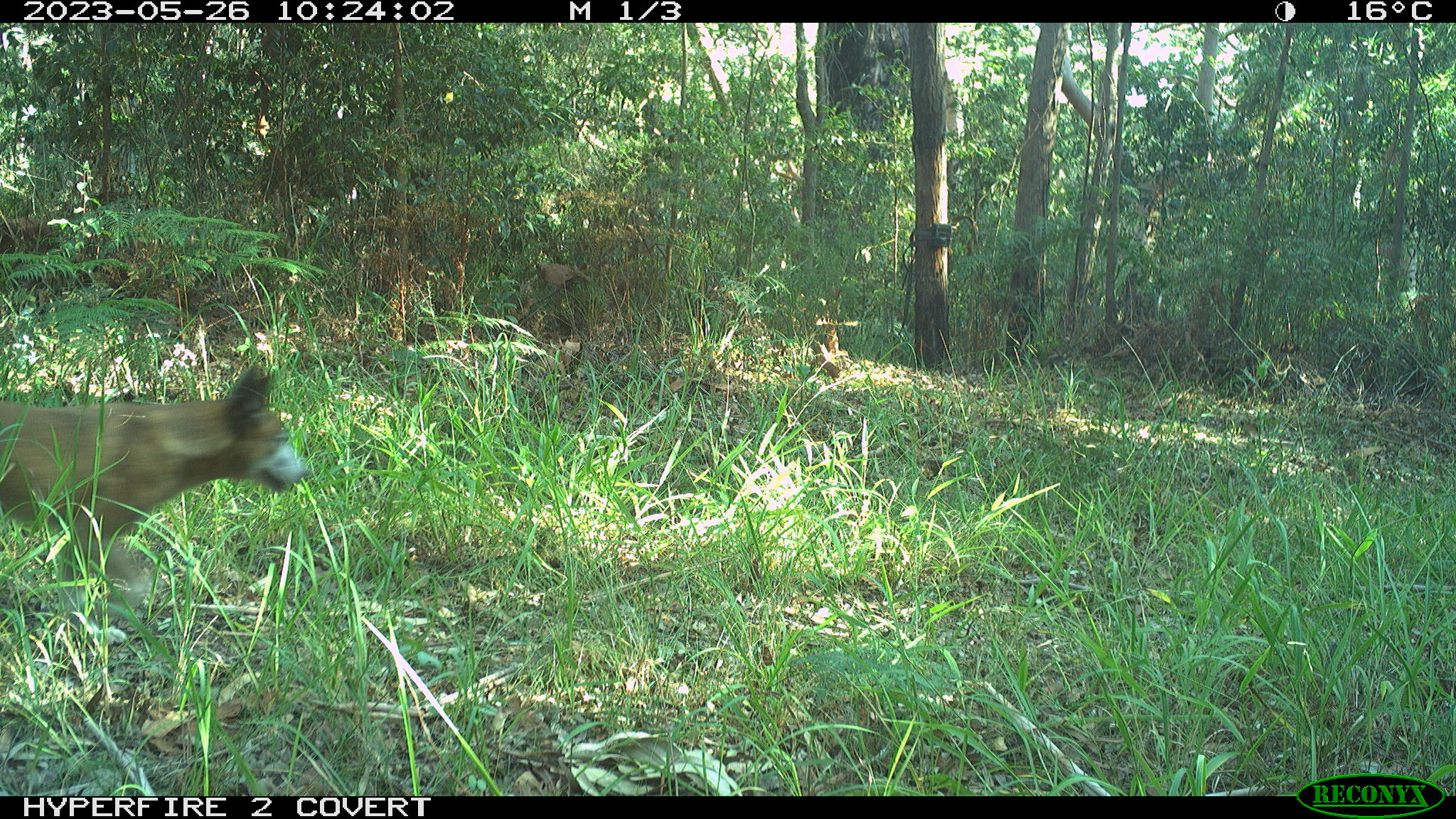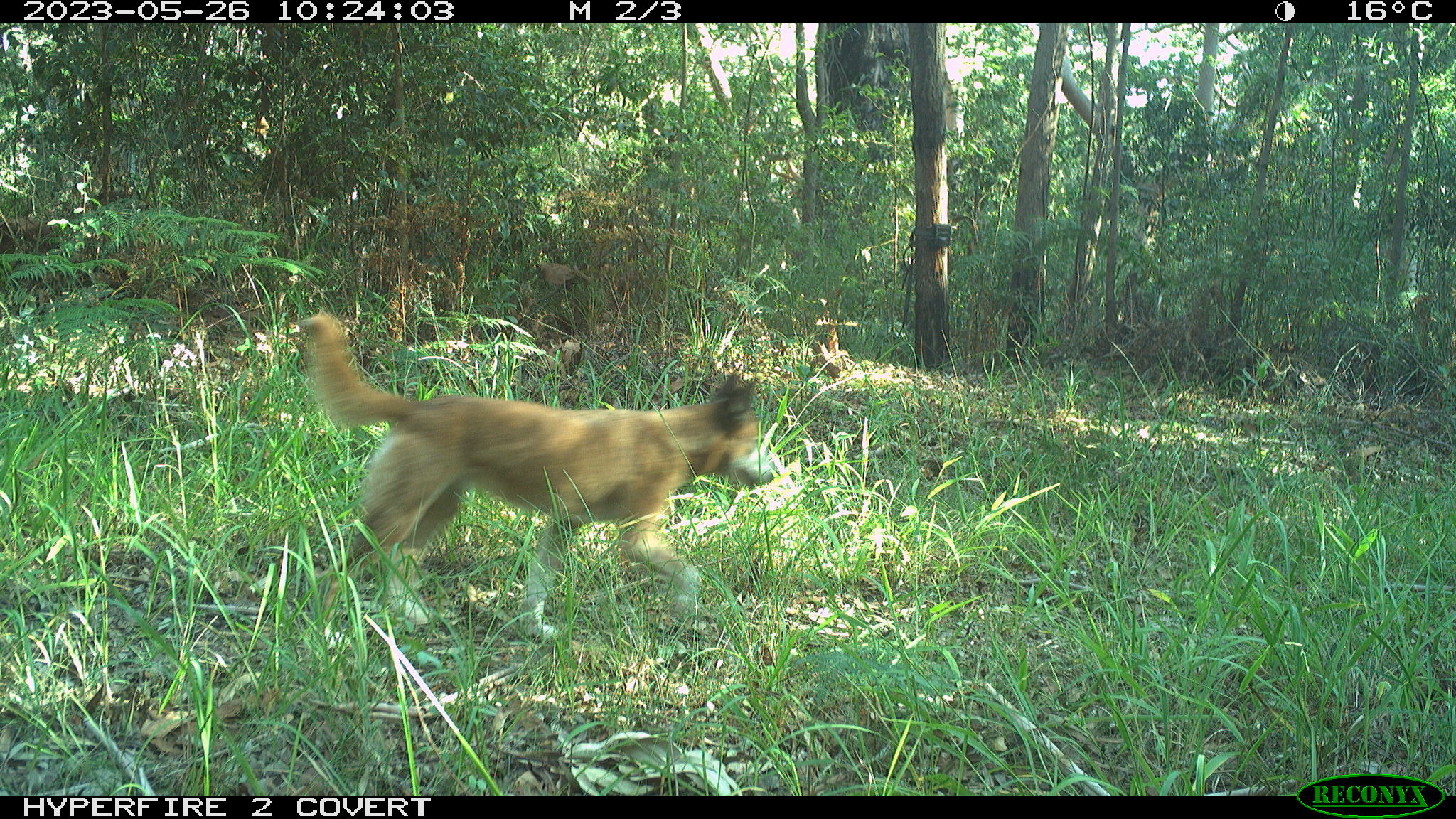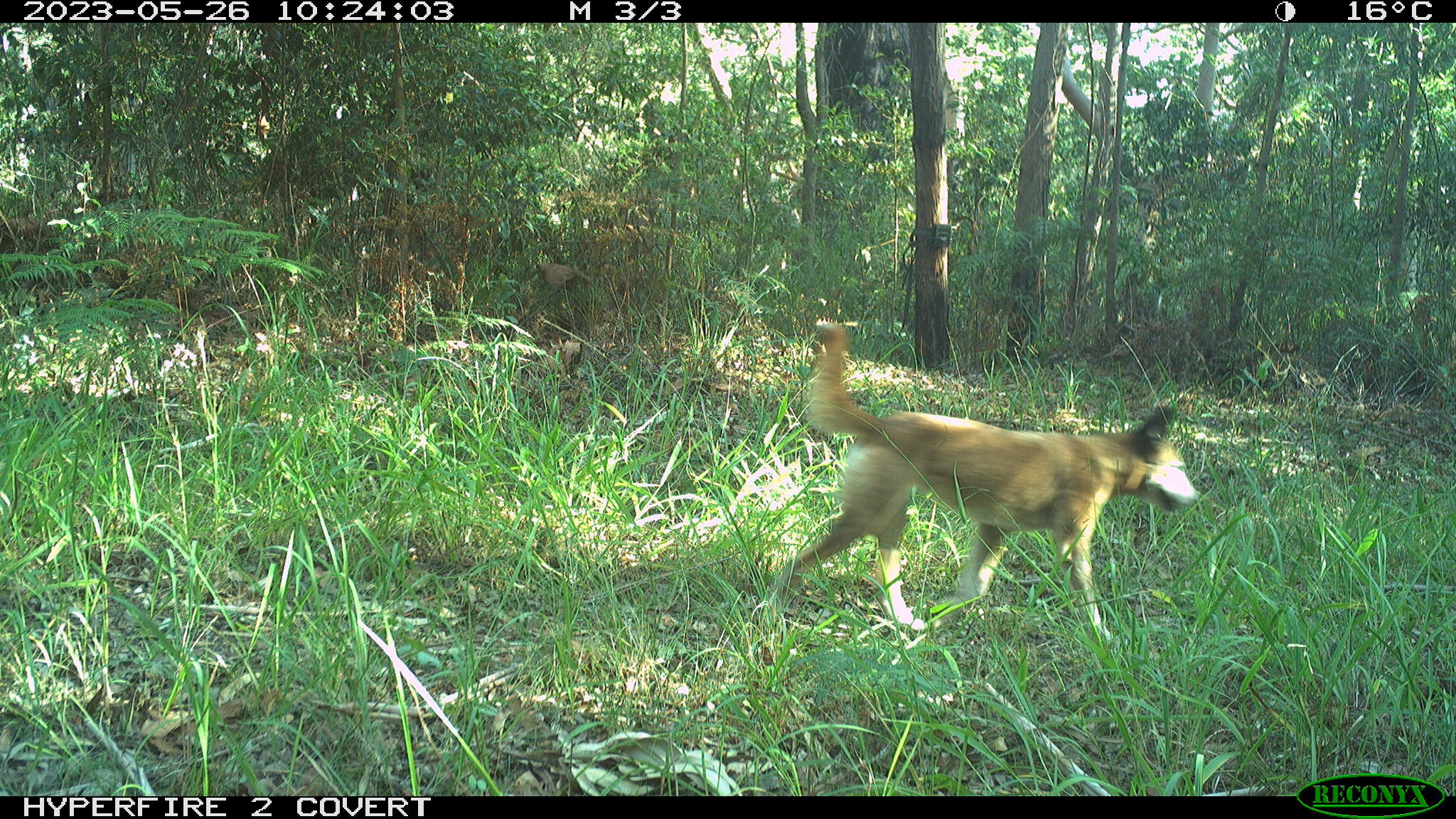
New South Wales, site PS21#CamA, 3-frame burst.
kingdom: Animalia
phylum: Chordata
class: Mammalia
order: Carnivora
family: Canidae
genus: Canis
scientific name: Canis familiaris dingo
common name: dingo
Dingo (Canis familiaris dingo).